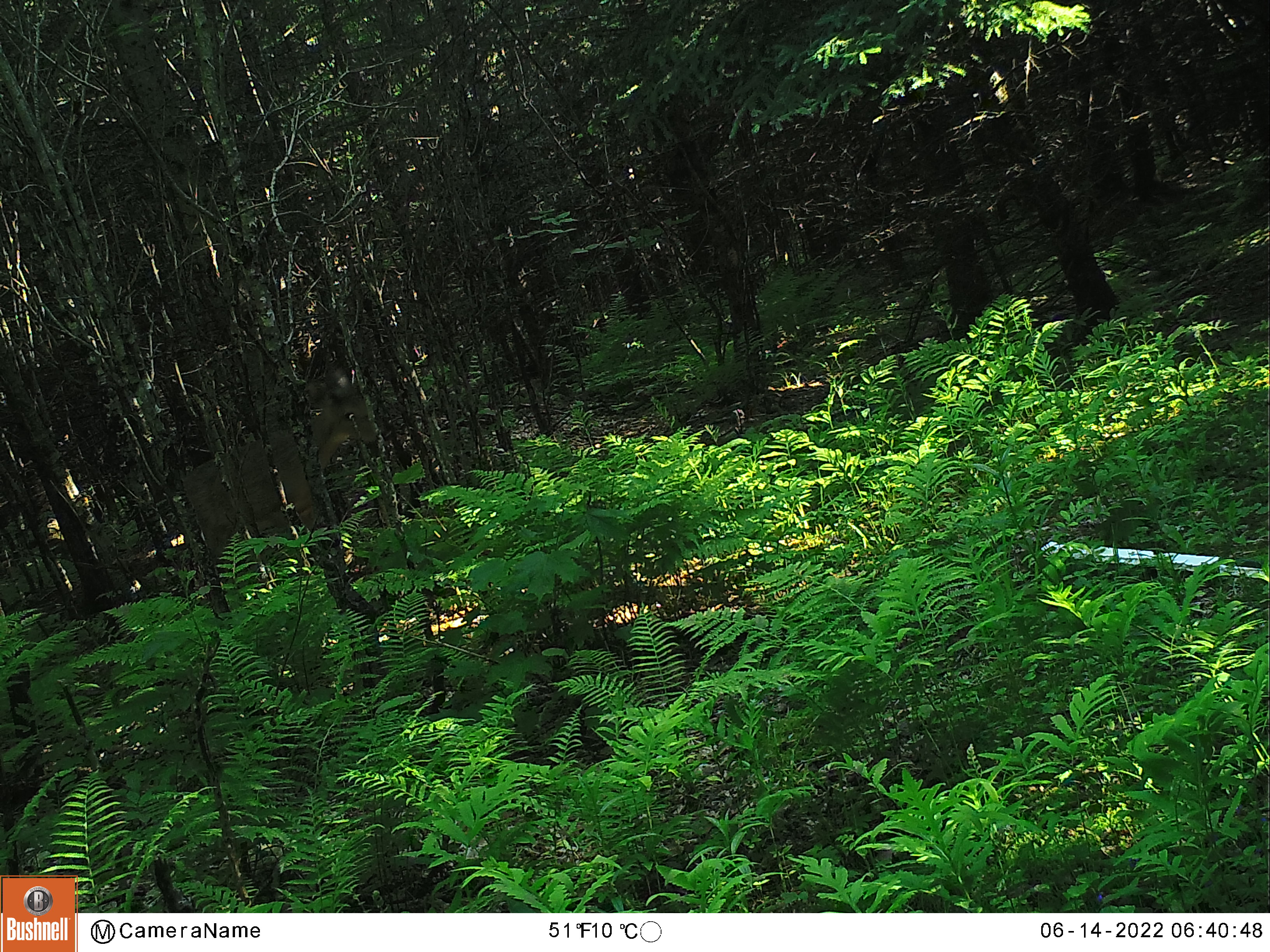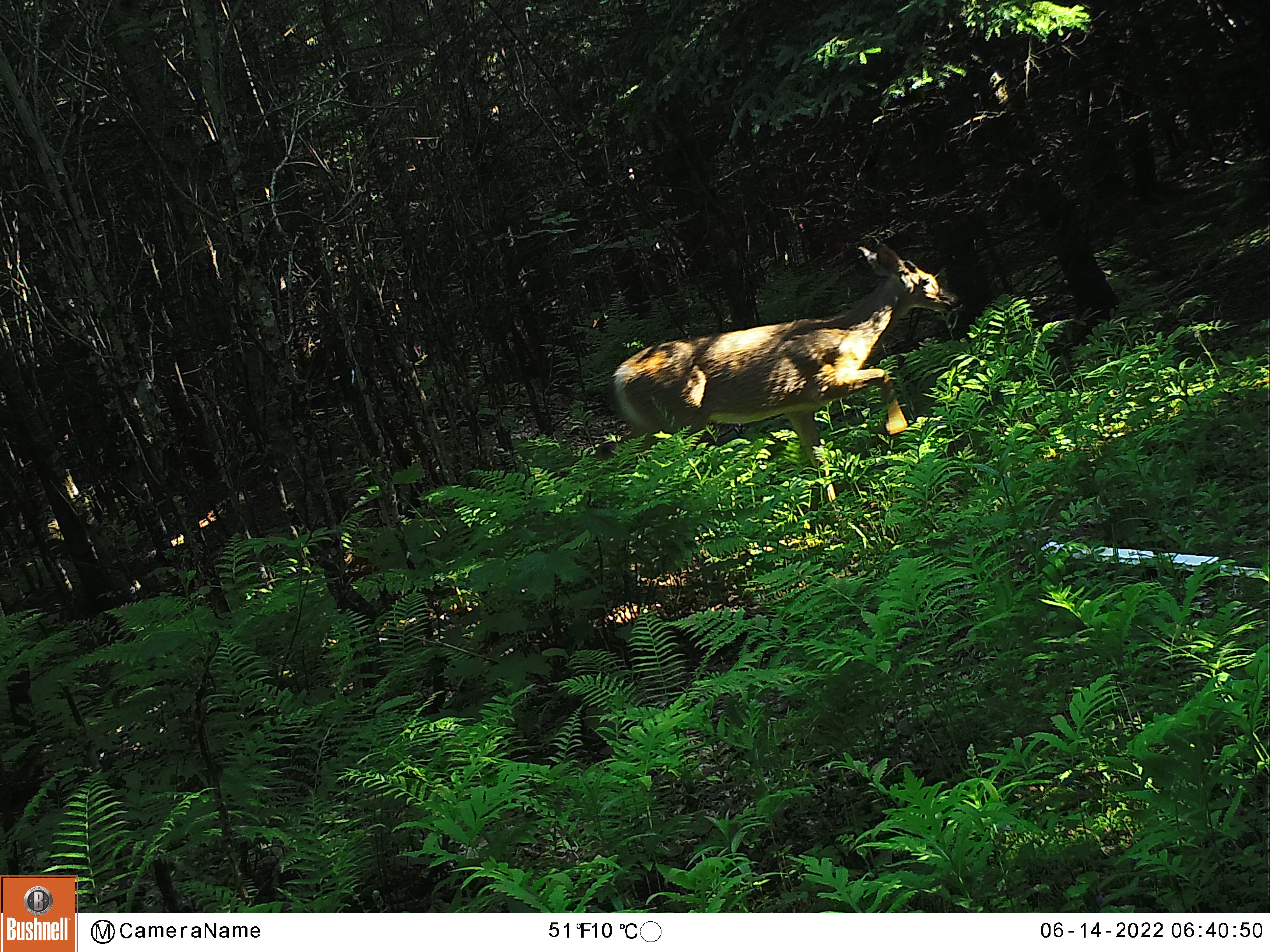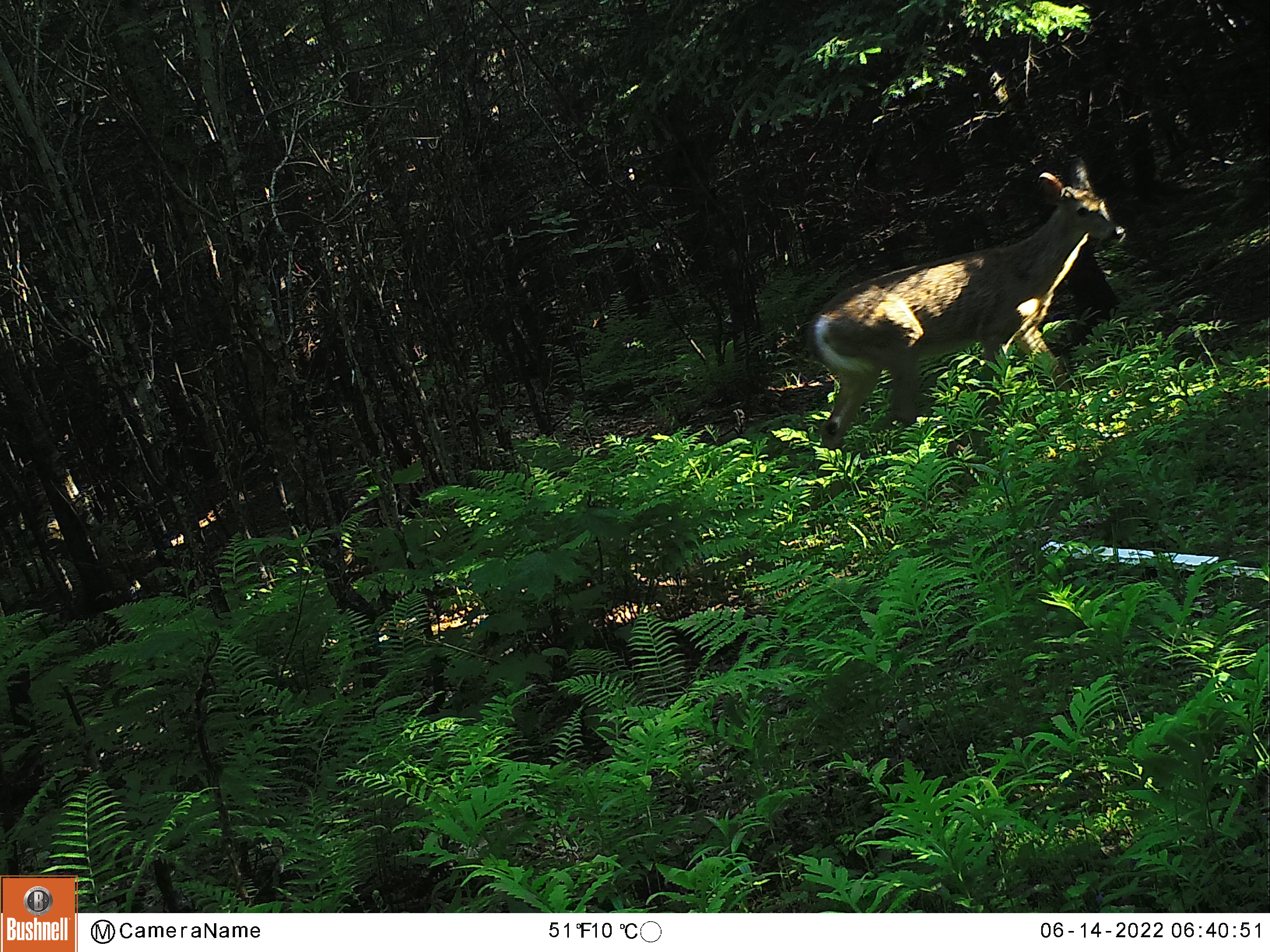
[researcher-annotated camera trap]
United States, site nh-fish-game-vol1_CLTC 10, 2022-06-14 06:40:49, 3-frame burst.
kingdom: Animalia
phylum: Chordata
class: Mammalia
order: Artiodactyla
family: Cervidae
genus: Odocoileus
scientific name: Odocoileus virginianus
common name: white-tailed deer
White-tailed deer (Odocoileus virginianus).